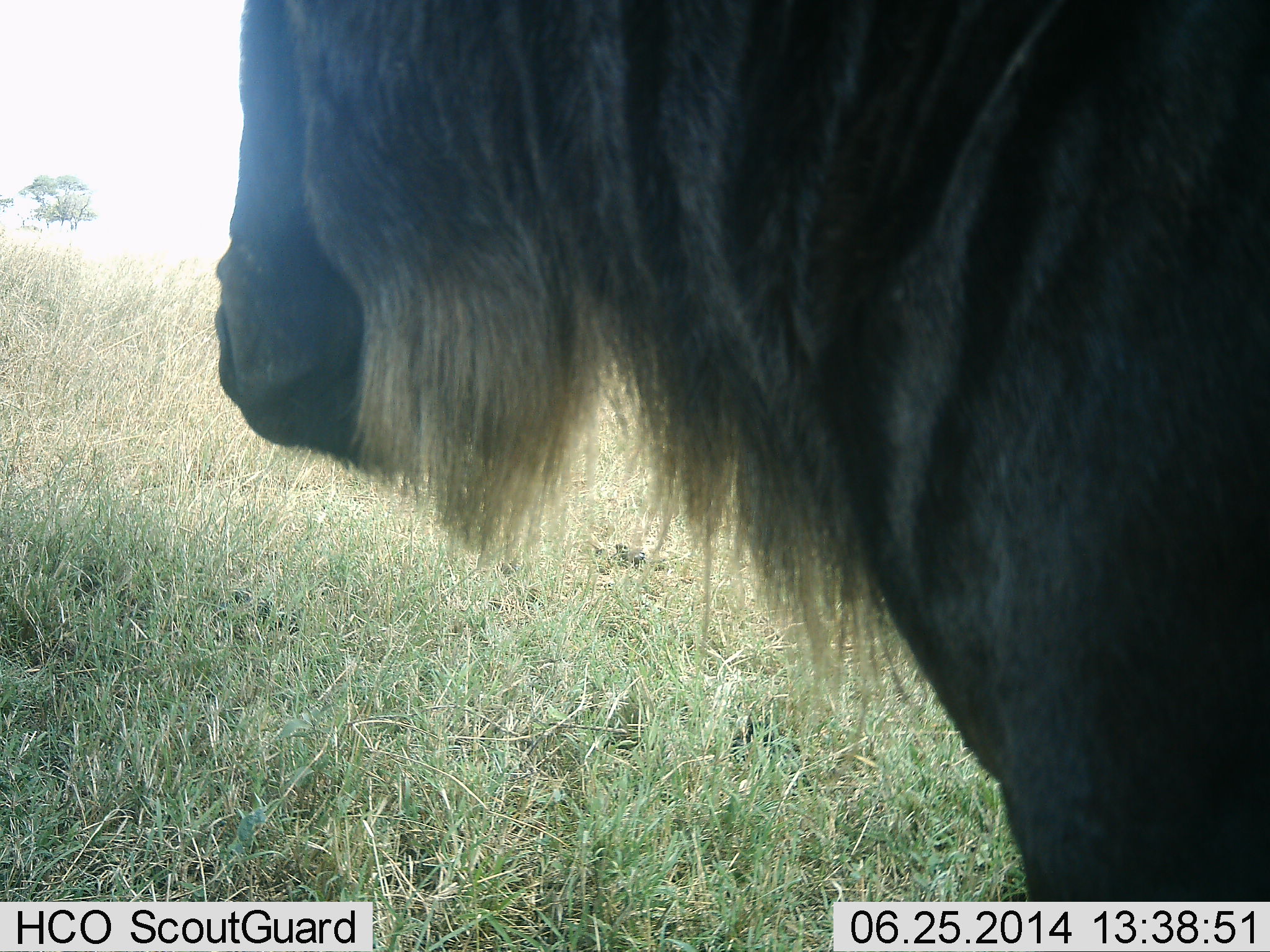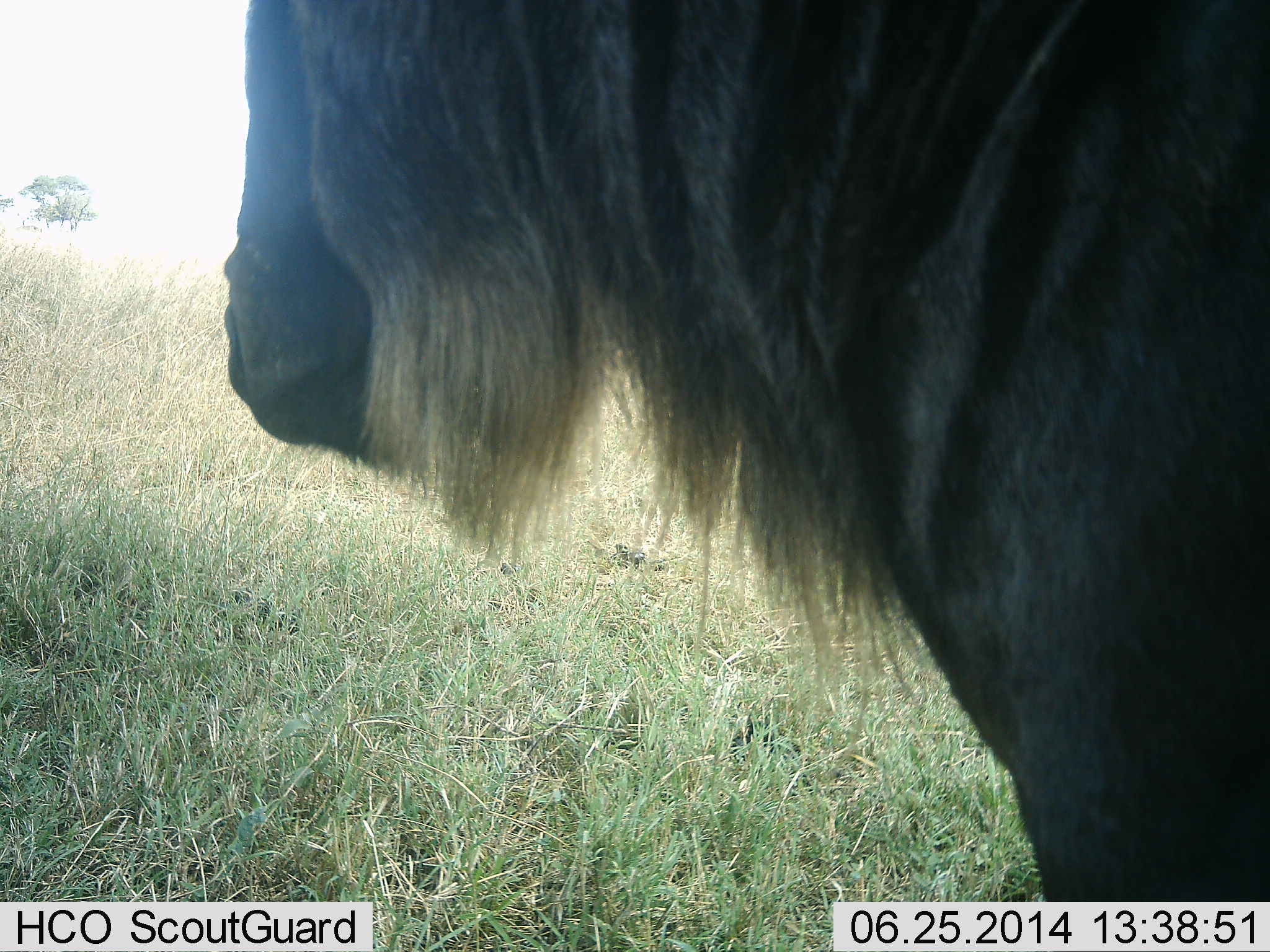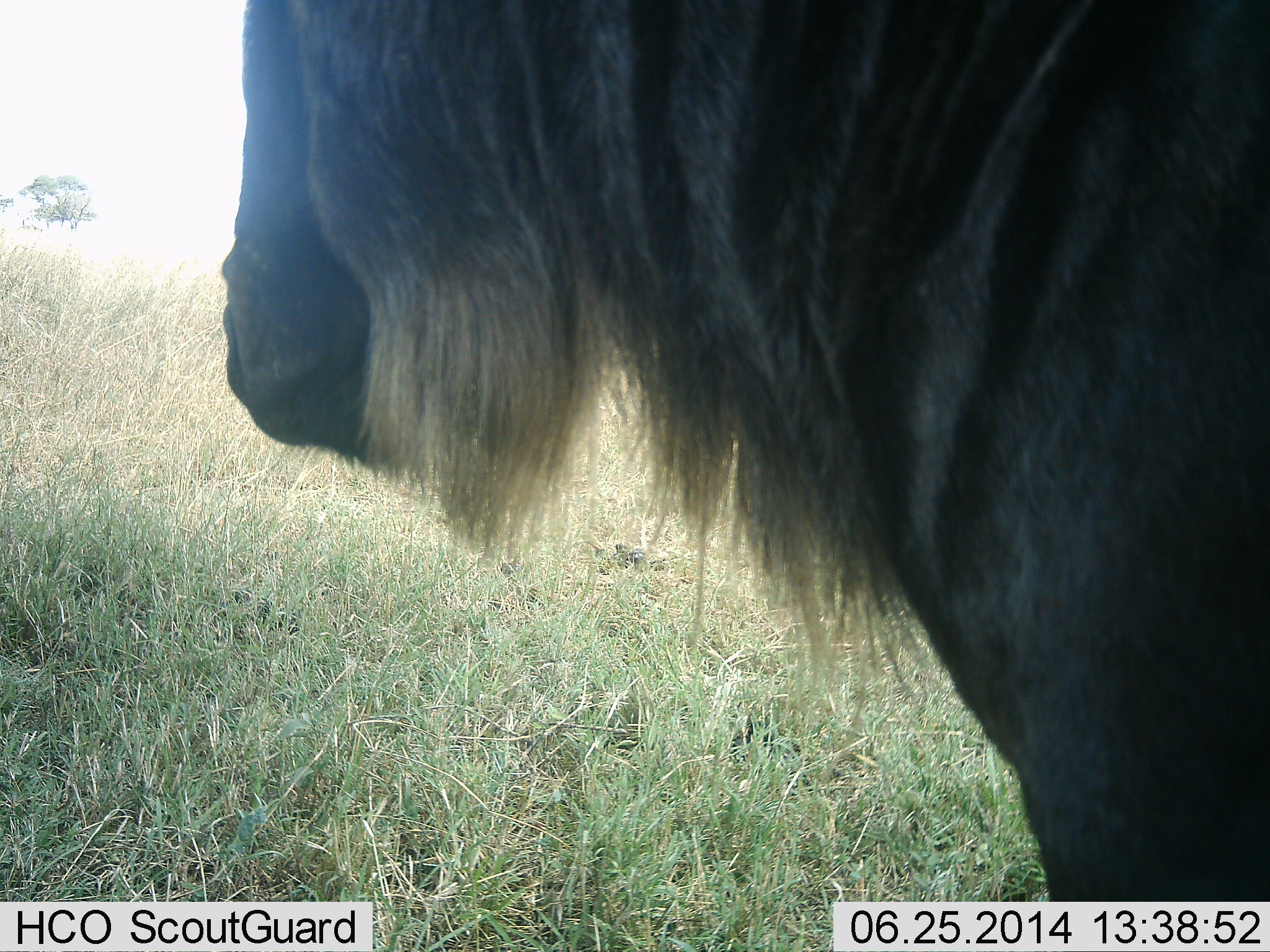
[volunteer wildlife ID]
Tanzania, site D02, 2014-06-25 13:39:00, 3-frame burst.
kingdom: Animalia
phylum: Chordata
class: Mammalia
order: Artiodactyla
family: Bovidae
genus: Connochaetes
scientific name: Connochaetes taurinus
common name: blue wildebeest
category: wildebeest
Wildebeest (blue wildebeest) (Connochaetes taurinus), count 1. Behavior (volunteer vote fractions): standing 100%, resting 0%, moving 0%, interacting 0%. Young present (vote fraction): 0%. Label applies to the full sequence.